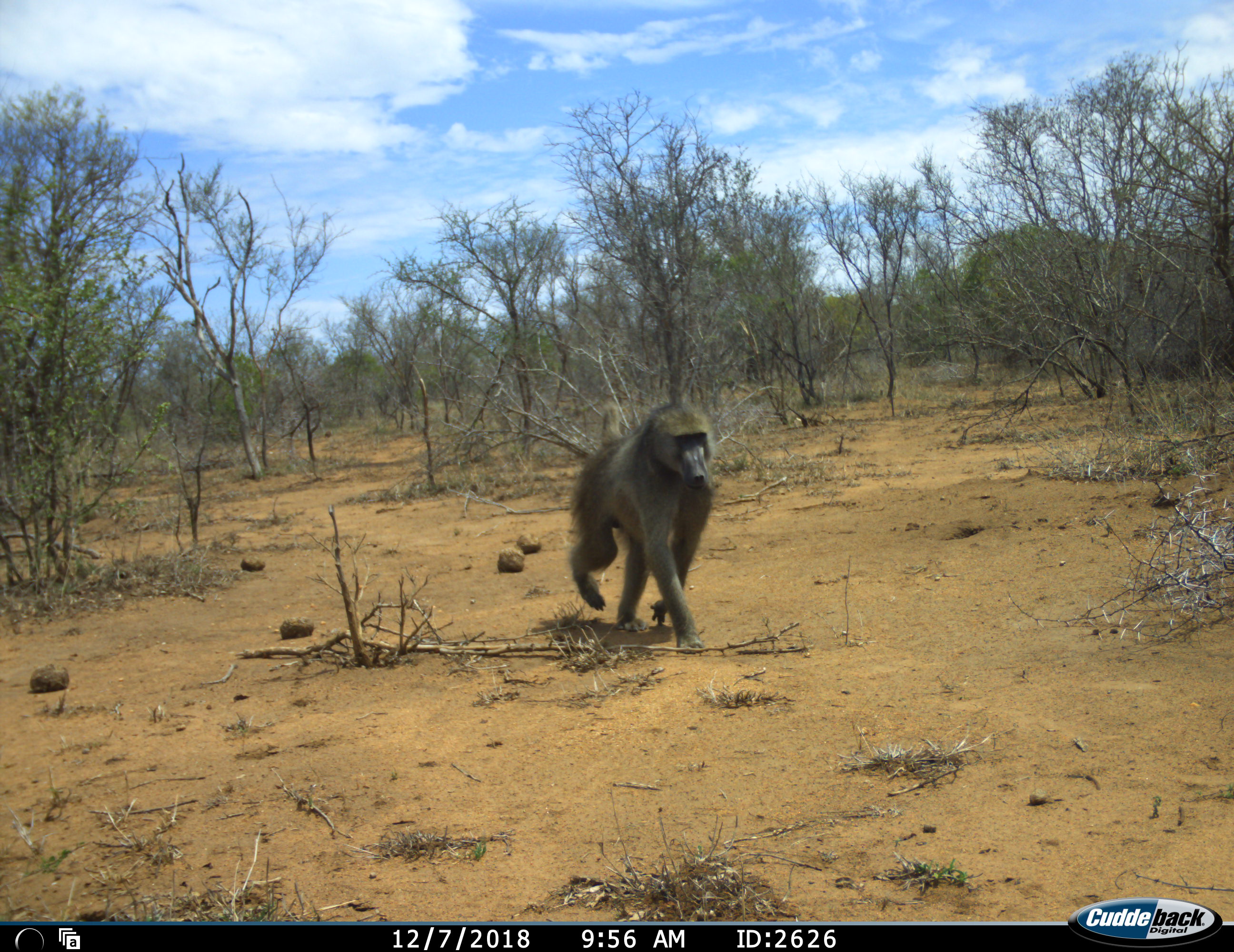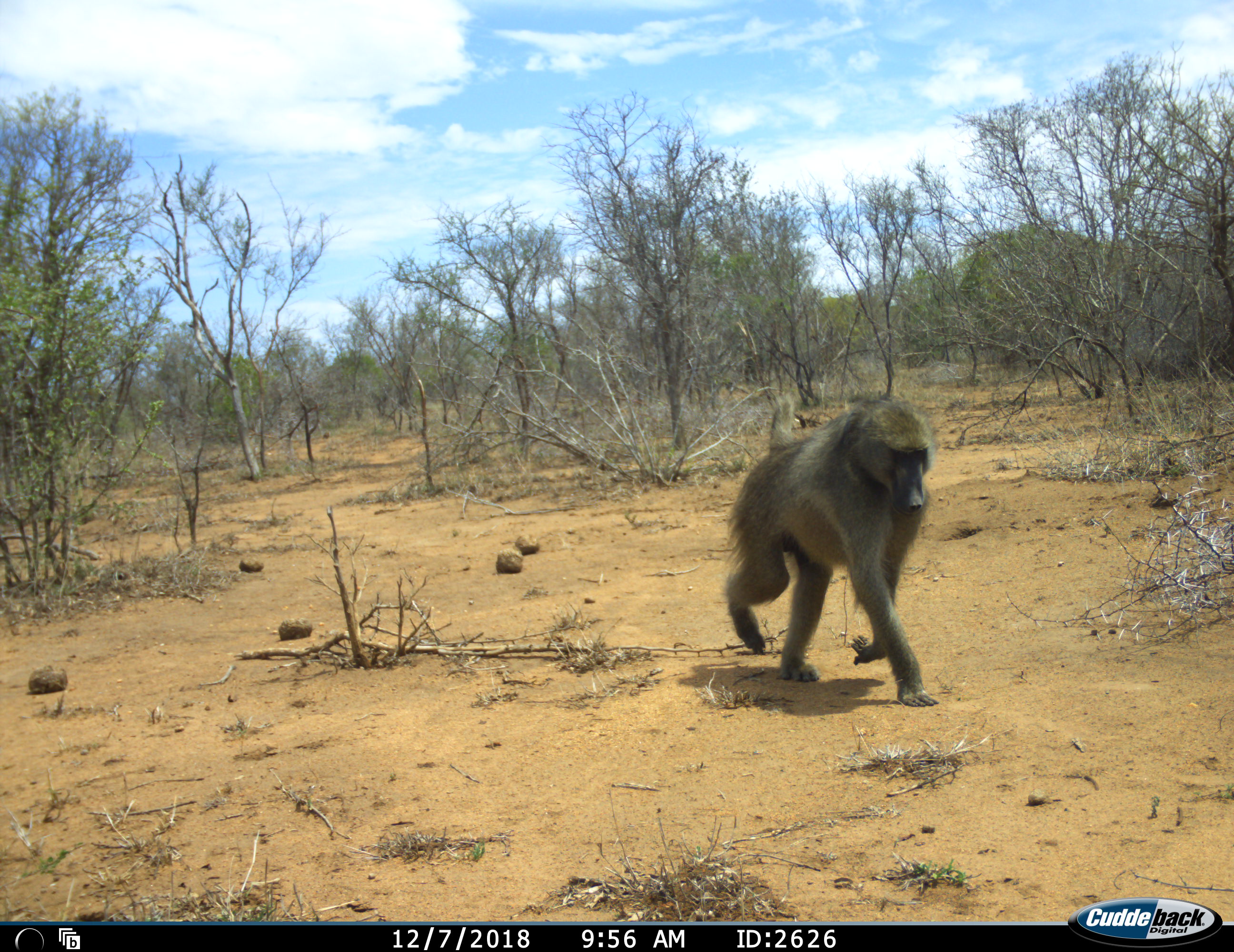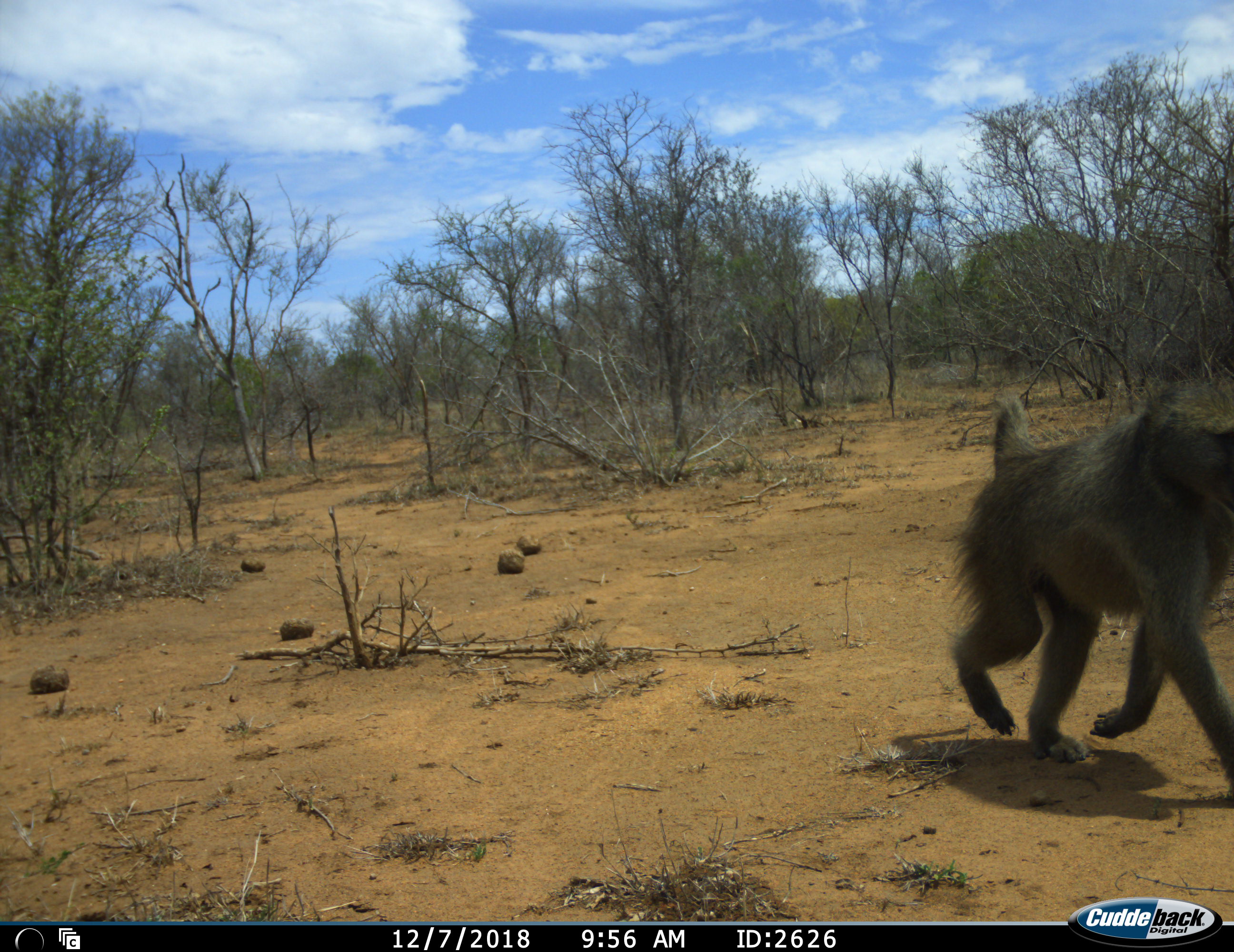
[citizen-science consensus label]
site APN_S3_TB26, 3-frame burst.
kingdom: Animalia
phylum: Chordata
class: Mammalia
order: Primates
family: Cercopithecidae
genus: Papio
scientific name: Papio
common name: baboon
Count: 1.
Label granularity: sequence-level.